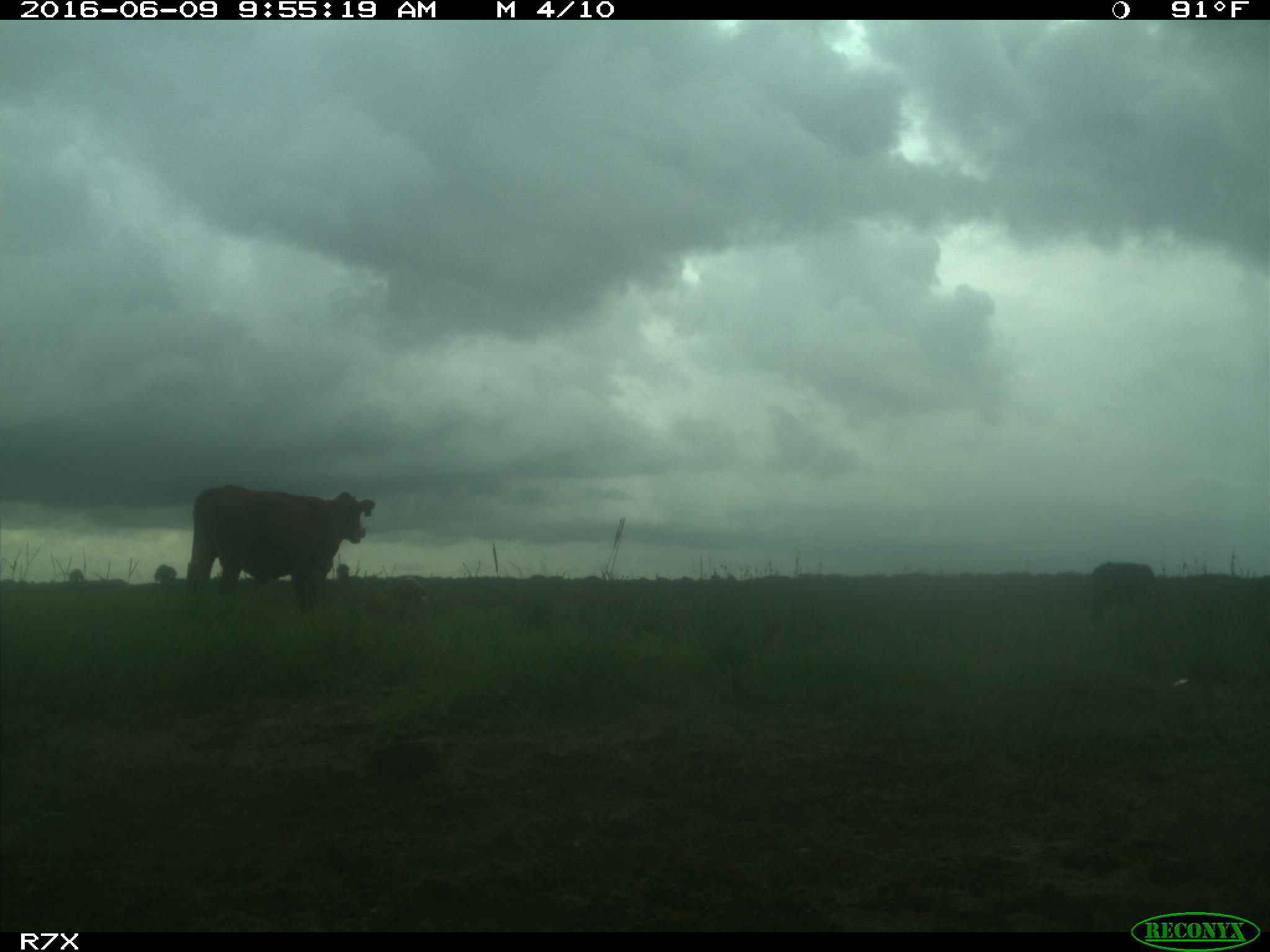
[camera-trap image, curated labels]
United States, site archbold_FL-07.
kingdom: Animalia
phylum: Chordata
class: Mammalia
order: Artiodactyla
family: Bovidae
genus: Bos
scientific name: Bos taurus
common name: domestic cow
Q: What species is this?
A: Bos taurus (domestic cow).